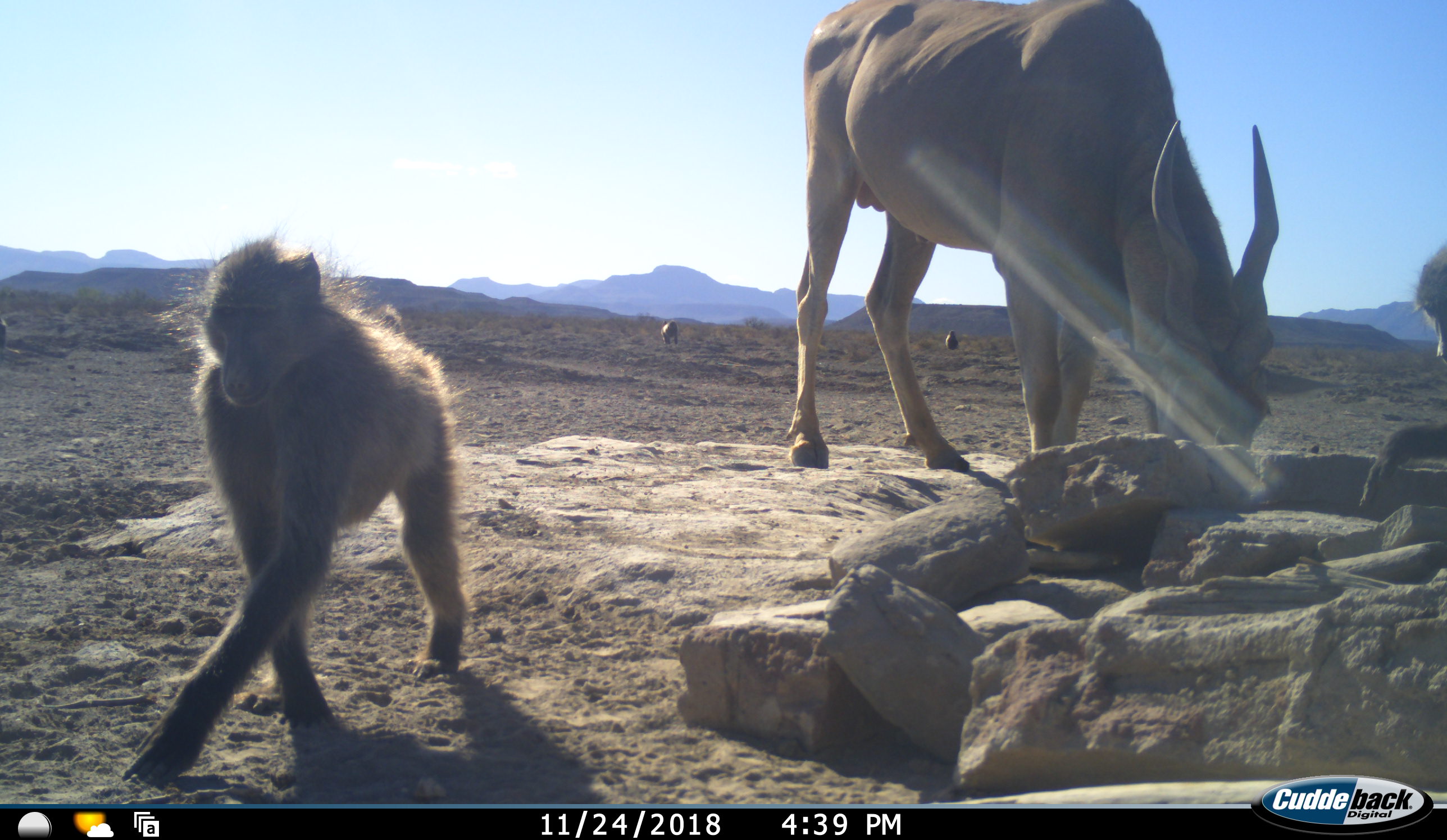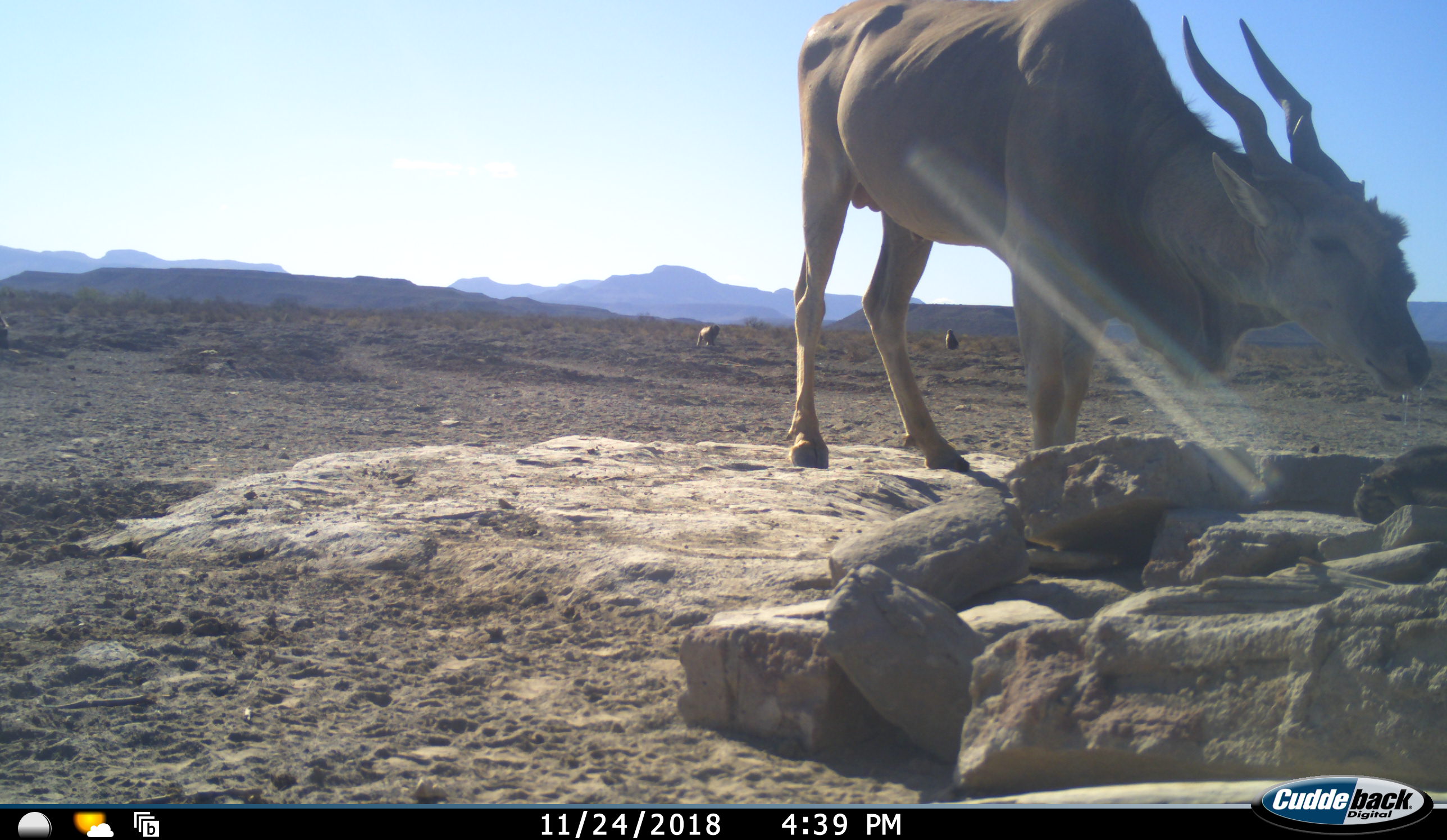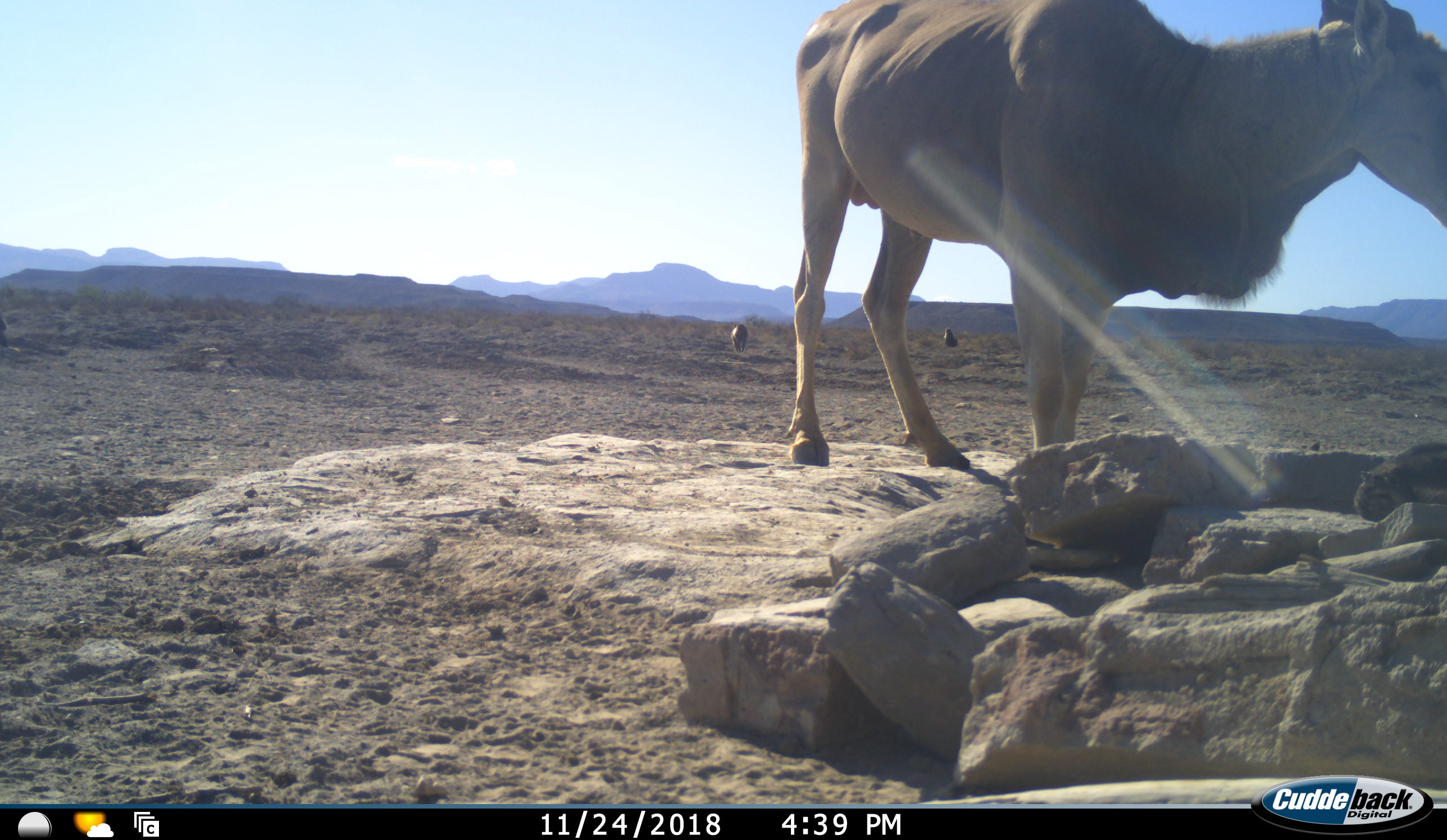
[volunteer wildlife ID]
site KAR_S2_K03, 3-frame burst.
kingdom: Animalia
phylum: Chordata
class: Mammalia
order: Primates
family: Cercopithecidae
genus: Papio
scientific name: Papio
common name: baboon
Baboon (Papio), count 4. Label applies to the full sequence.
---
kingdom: Animalia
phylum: Chordata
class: Mammalia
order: Artiodactyla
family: Bovidae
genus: Tragelaphus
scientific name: Tragelaphus oryx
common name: eland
Eland (Tragelaphus oryx), count 1. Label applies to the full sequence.